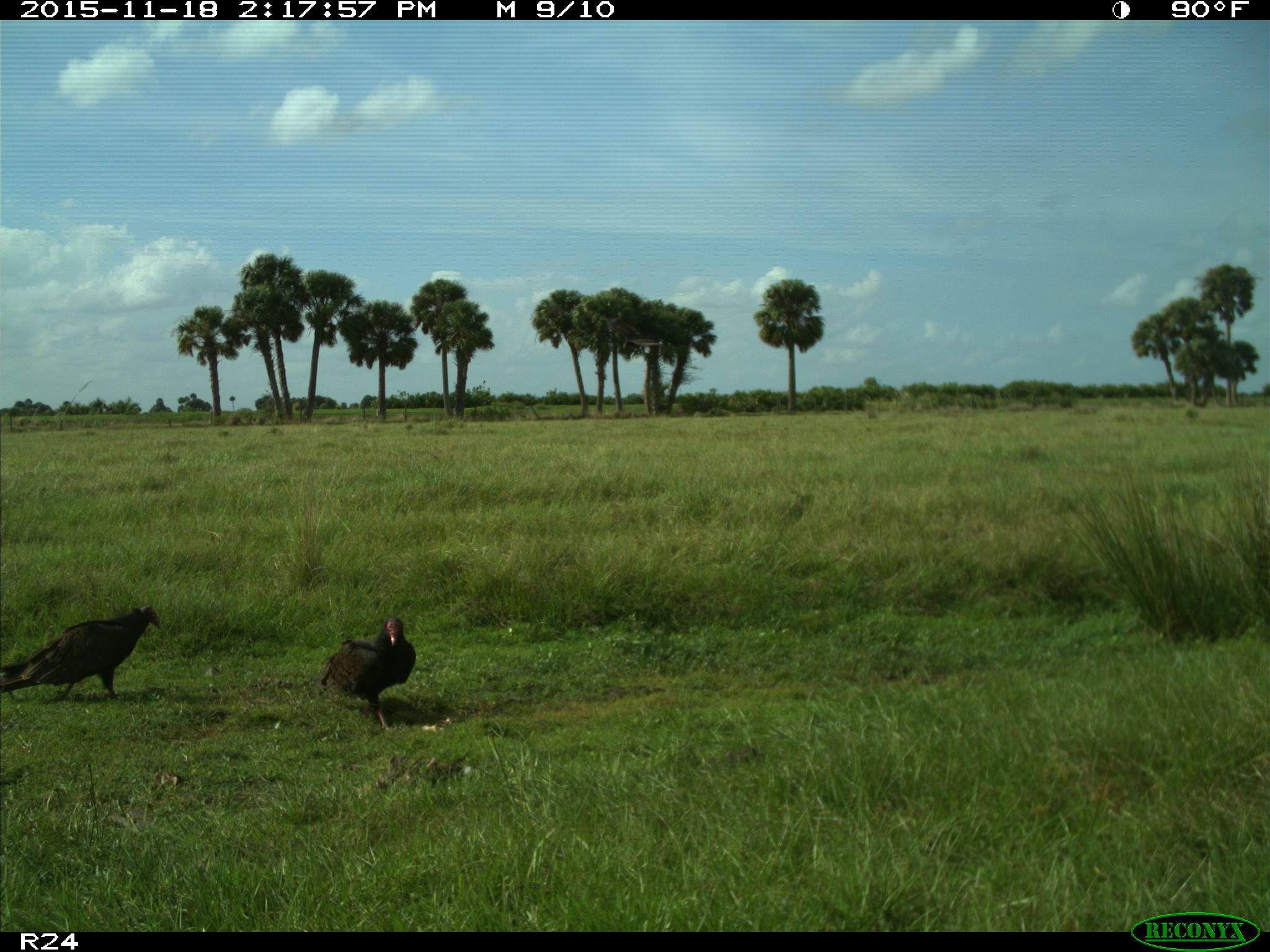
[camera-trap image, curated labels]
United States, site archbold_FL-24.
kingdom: Animalia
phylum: Chordata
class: Aves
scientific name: Aves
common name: birds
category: unidentified bird